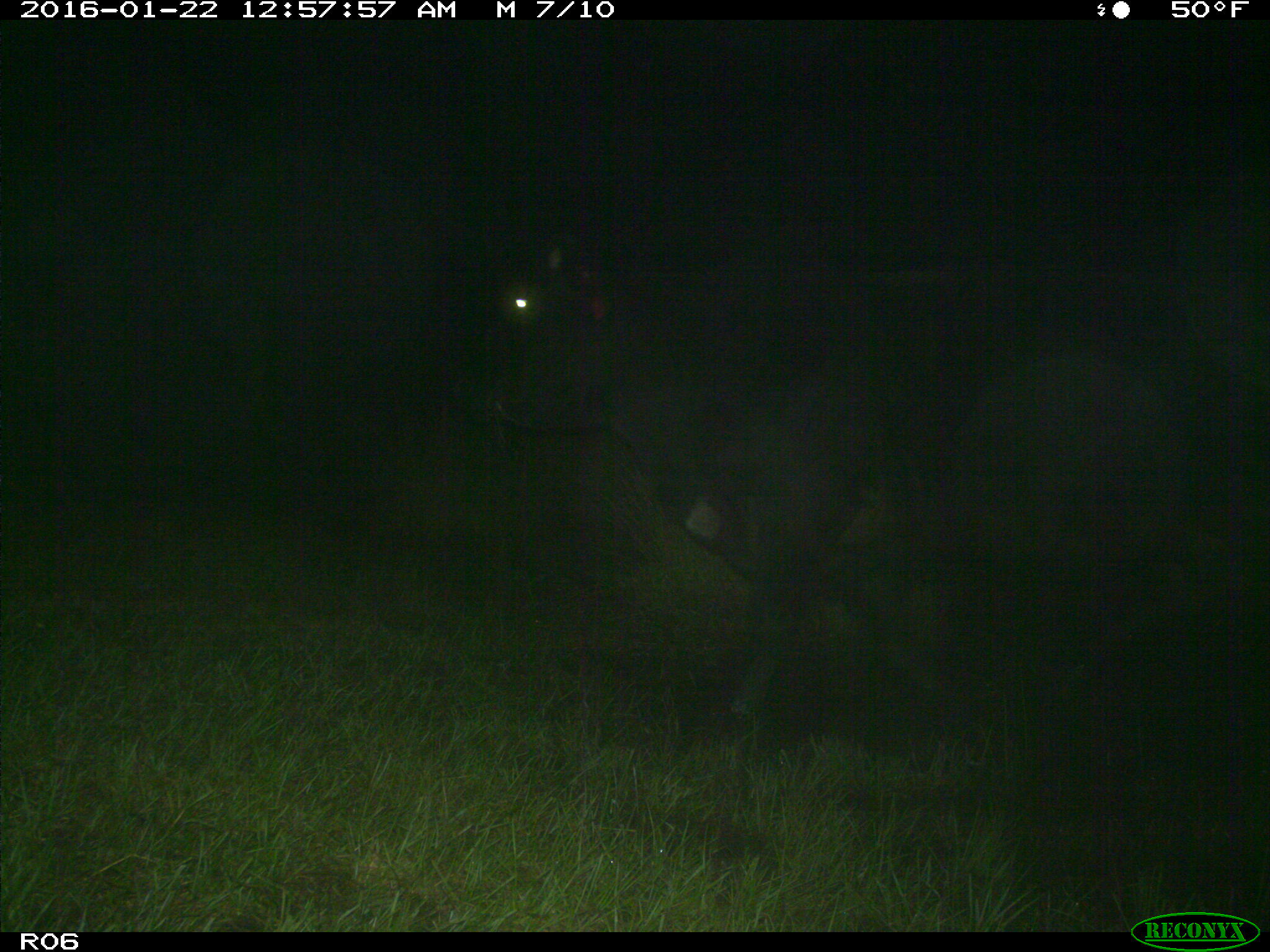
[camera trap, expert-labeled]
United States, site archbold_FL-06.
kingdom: Animalia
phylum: Chordata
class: Mammalia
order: Artiodactyla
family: Bovidae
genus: Bos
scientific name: Bos taurus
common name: domestic cow